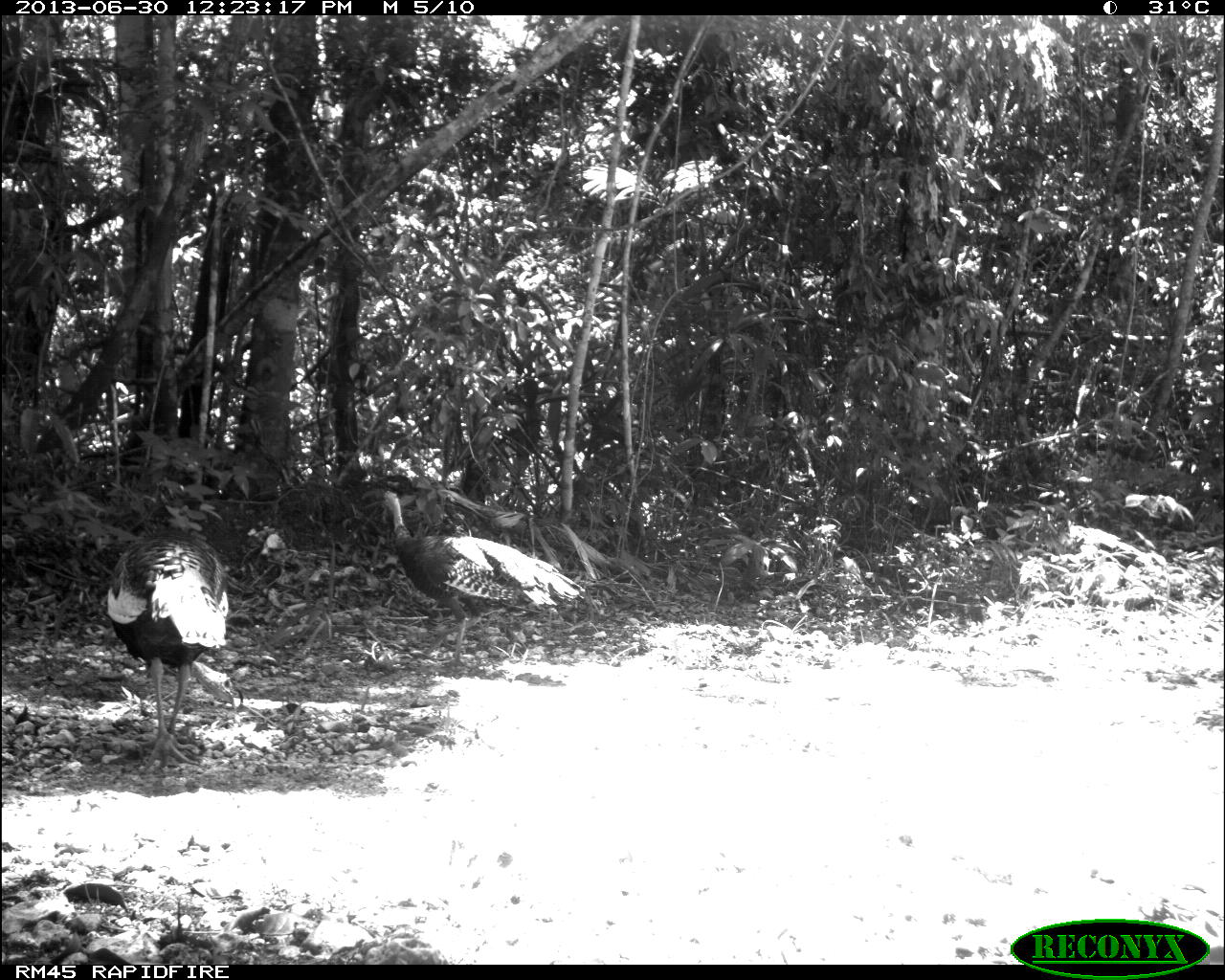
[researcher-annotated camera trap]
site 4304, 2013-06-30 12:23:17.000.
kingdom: Animalia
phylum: Chordata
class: Aves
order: Galliformes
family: Phasianidae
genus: Meleagris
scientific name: Meleagris ocellata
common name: ocellated turkey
Meleagris ocellata (ocellated turkey), count 2.